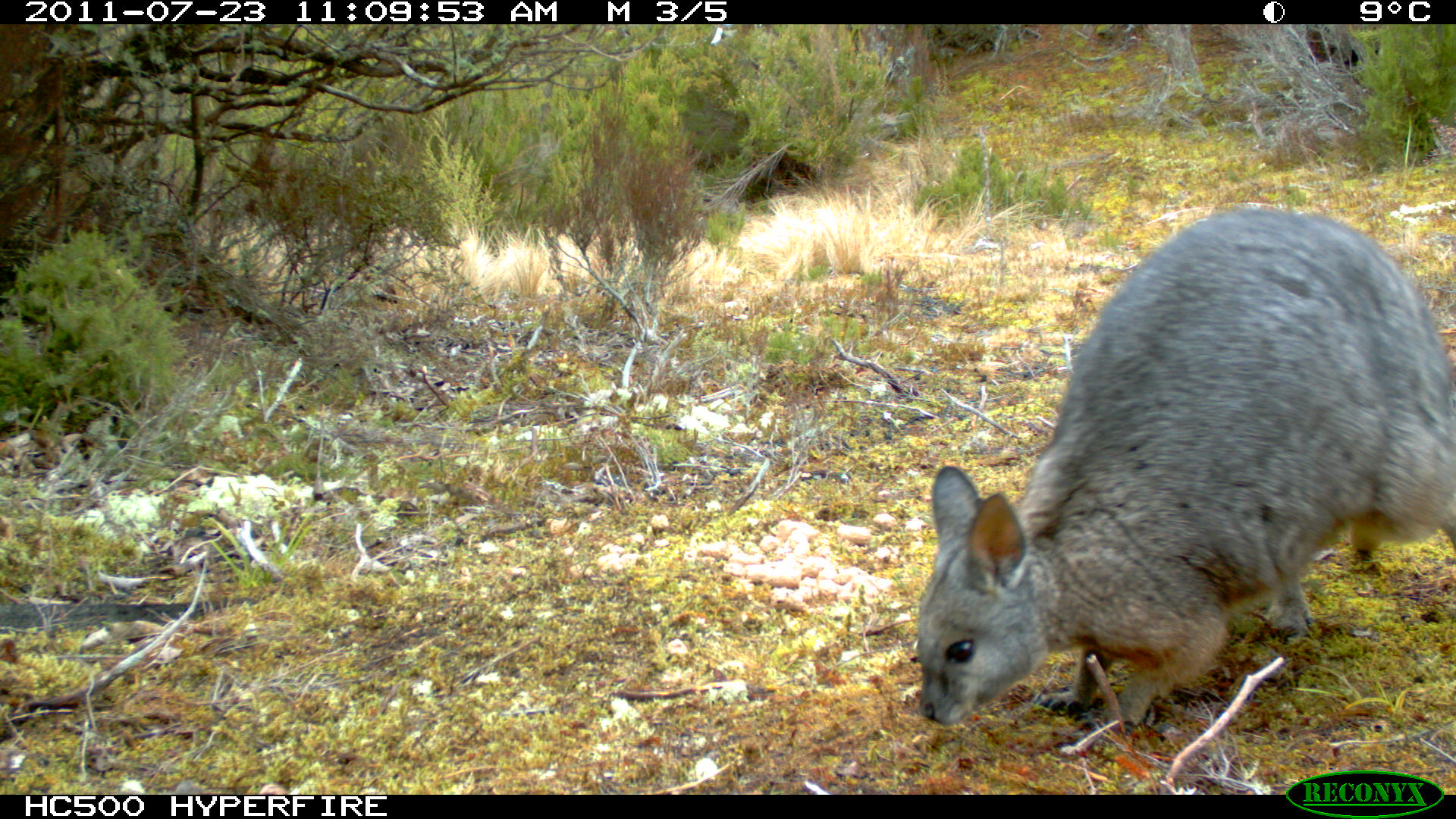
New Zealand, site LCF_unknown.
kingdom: Animalia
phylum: Chordata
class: Mammalia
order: Diprotodontia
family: Macropodidae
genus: Notamacropus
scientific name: Notamacropus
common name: wallaby